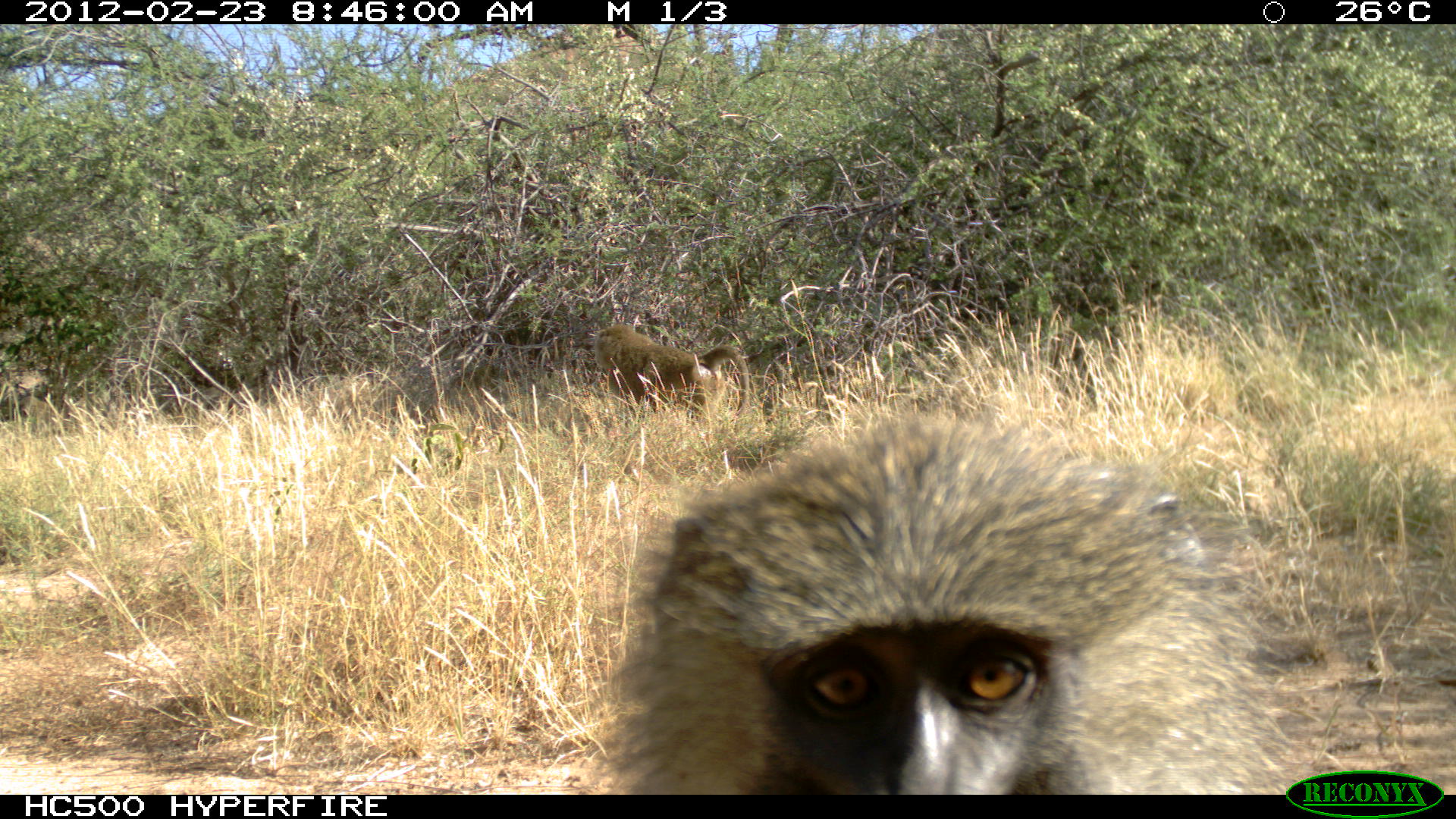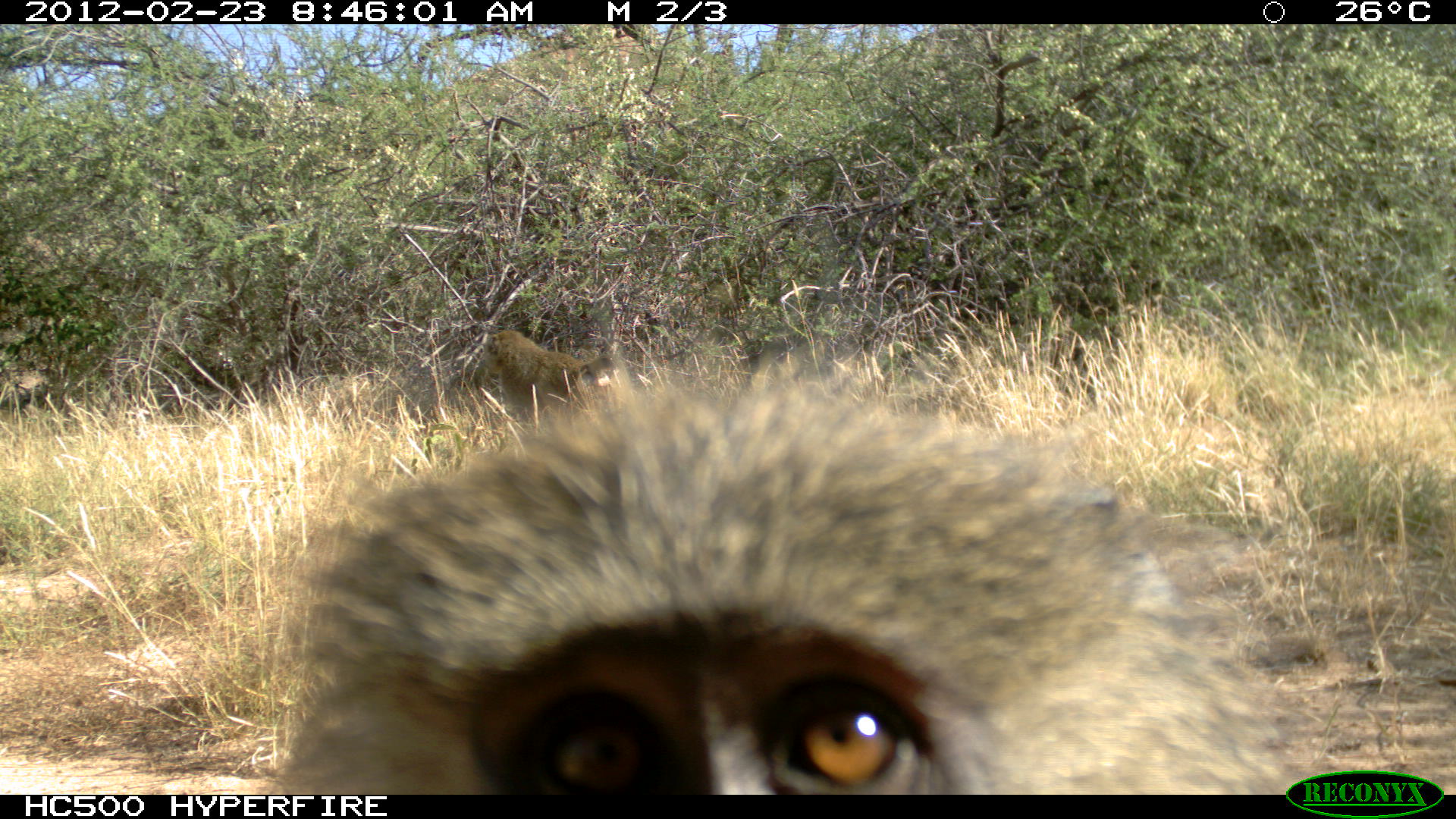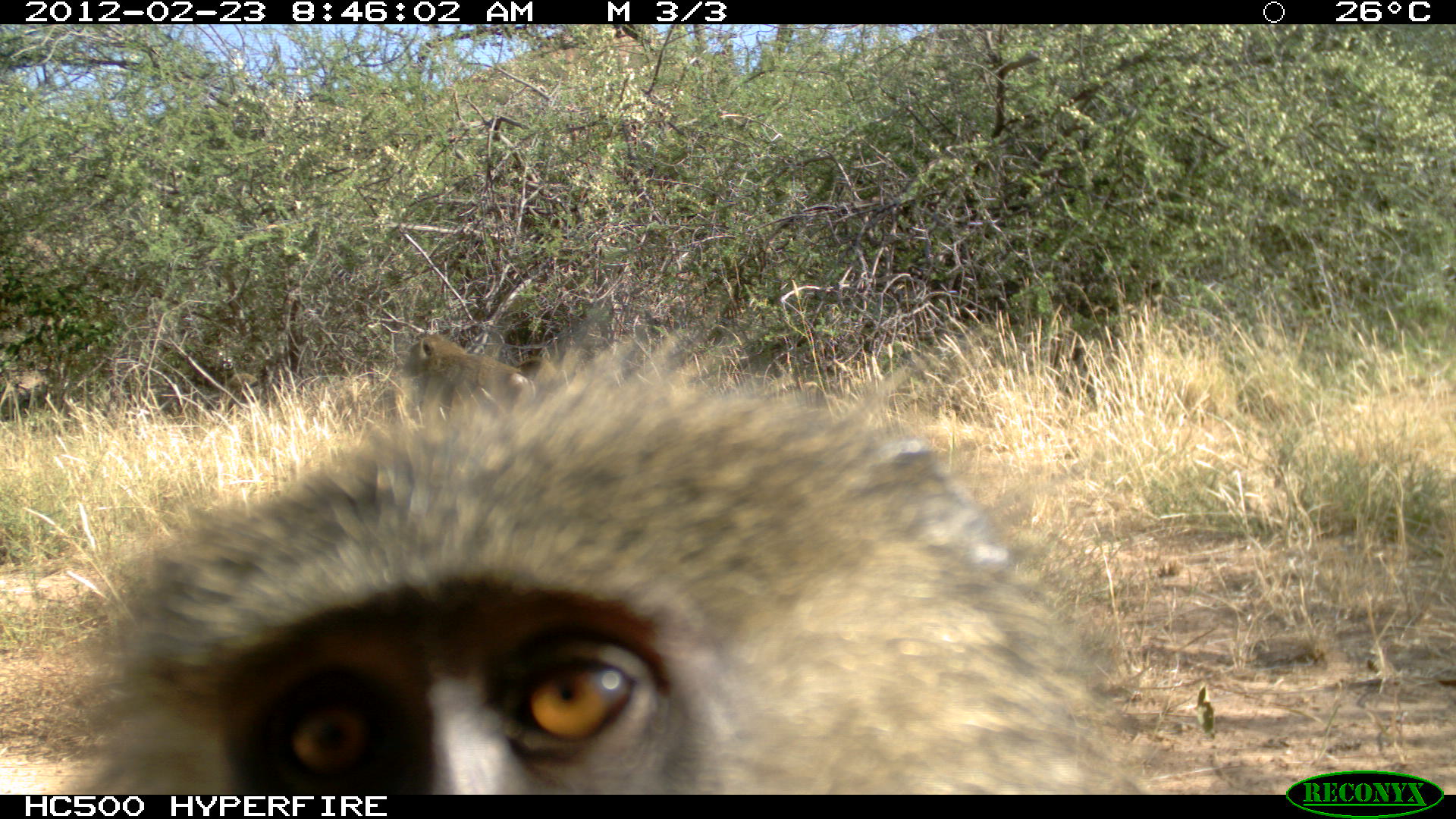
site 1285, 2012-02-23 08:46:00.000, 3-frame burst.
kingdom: Animalia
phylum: Chordata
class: Mammalia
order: Primates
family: Cercopithecidae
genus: Papio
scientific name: Papio anubis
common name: olive baboon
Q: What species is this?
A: Papio anubis (olive baboon).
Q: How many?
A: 2.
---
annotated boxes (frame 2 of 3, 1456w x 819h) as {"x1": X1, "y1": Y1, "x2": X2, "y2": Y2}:
papio anubis: {"x1": 279, "y1": 342, "x2": 1296, "y2": 795}; {"x1": 482, "y1": 329, "x2": 614, "y2": 420}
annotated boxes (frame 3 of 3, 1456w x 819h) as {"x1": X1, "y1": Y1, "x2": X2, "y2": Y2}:
papio anubis: {"x1": 72, "y1": 330, "x2": 1163, "y2": 795}; {"x1": 398, "y1": 326, "x2": 538, "y2": 418}